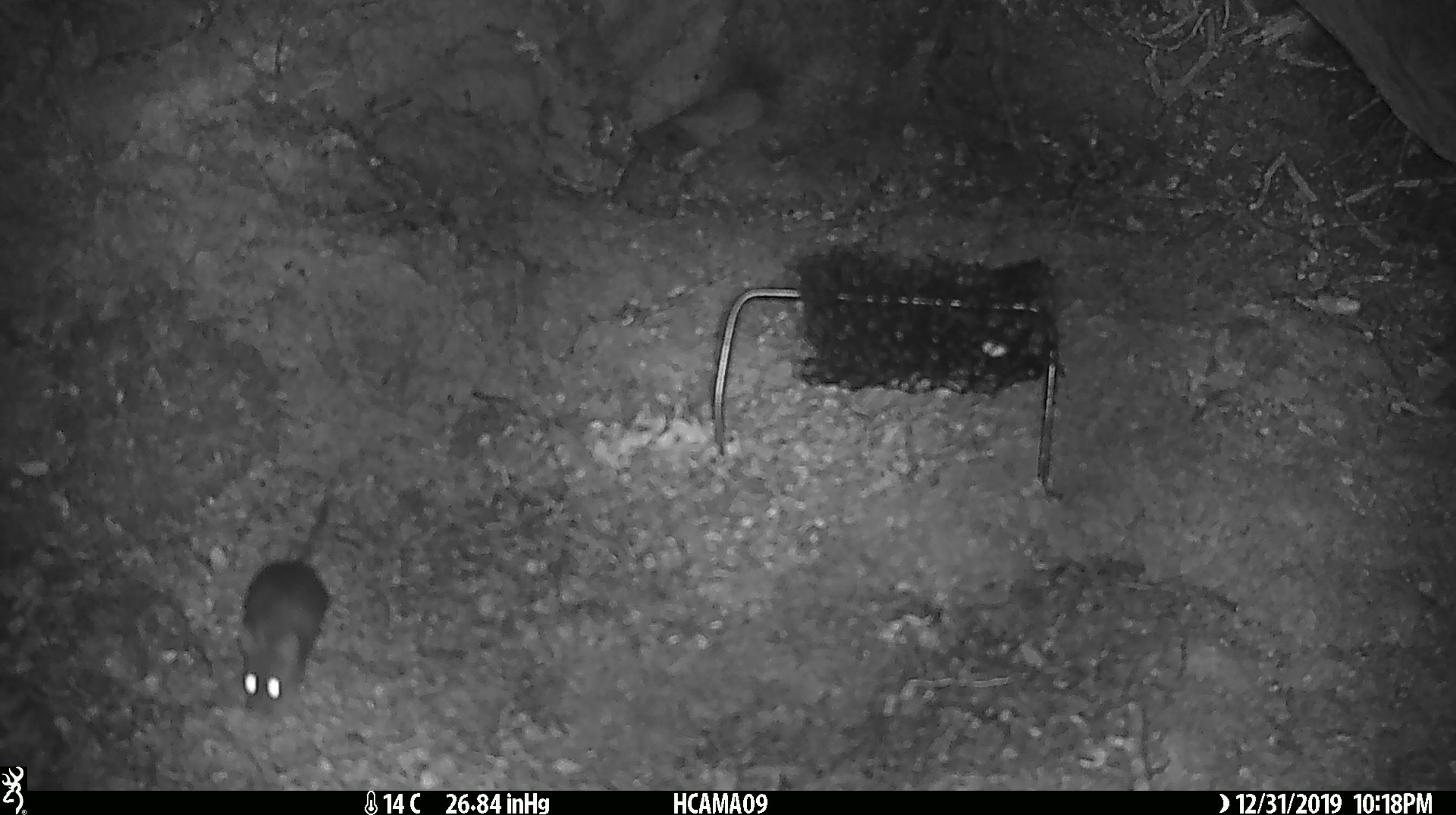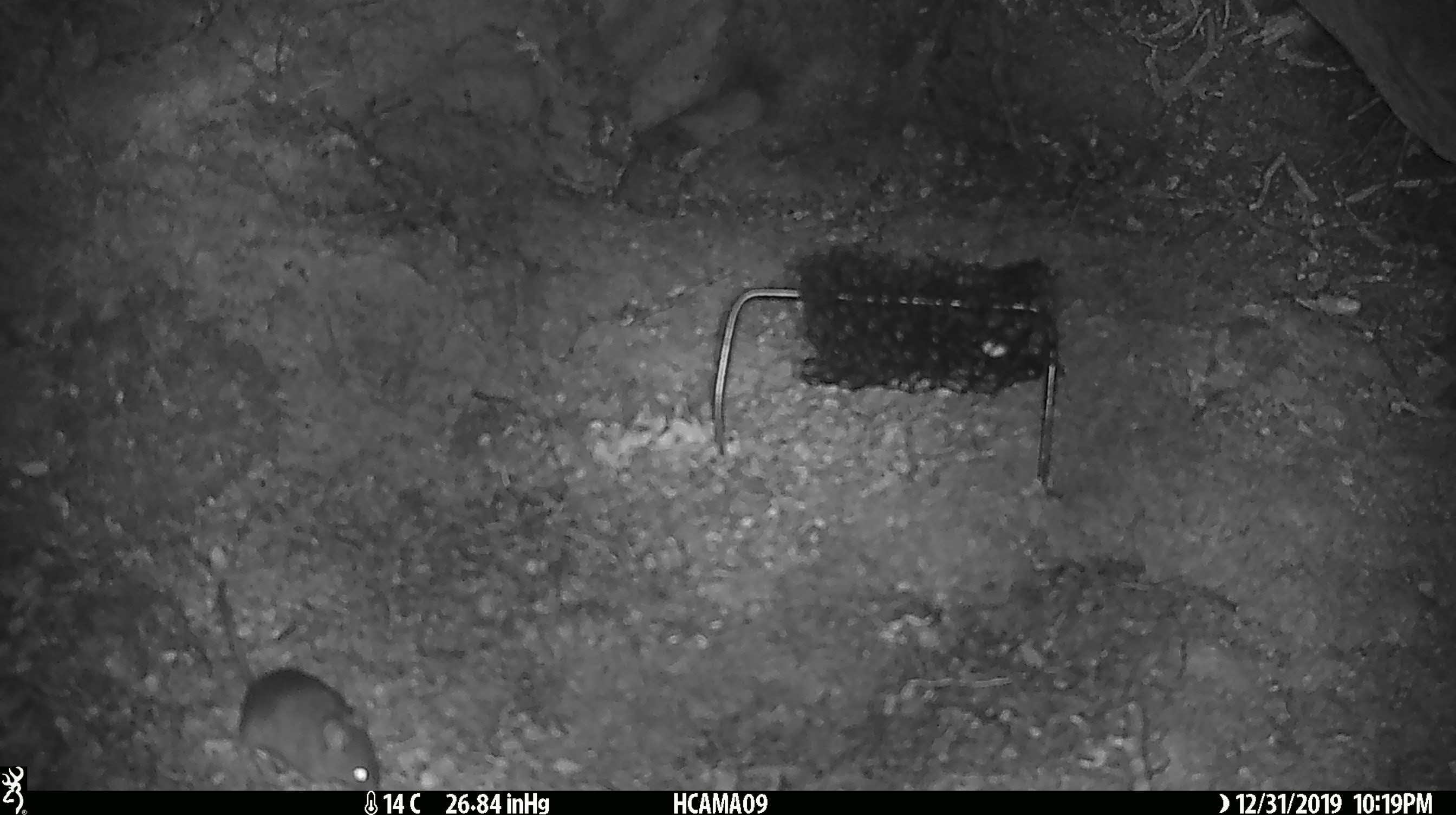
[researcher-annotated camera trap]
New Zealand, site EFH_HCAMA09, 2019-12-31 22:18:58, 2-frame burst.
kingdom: Animalia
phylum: Chordata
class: Mammalia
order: Rodentia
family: Muridae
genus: Mus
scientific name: Mus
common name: mouse